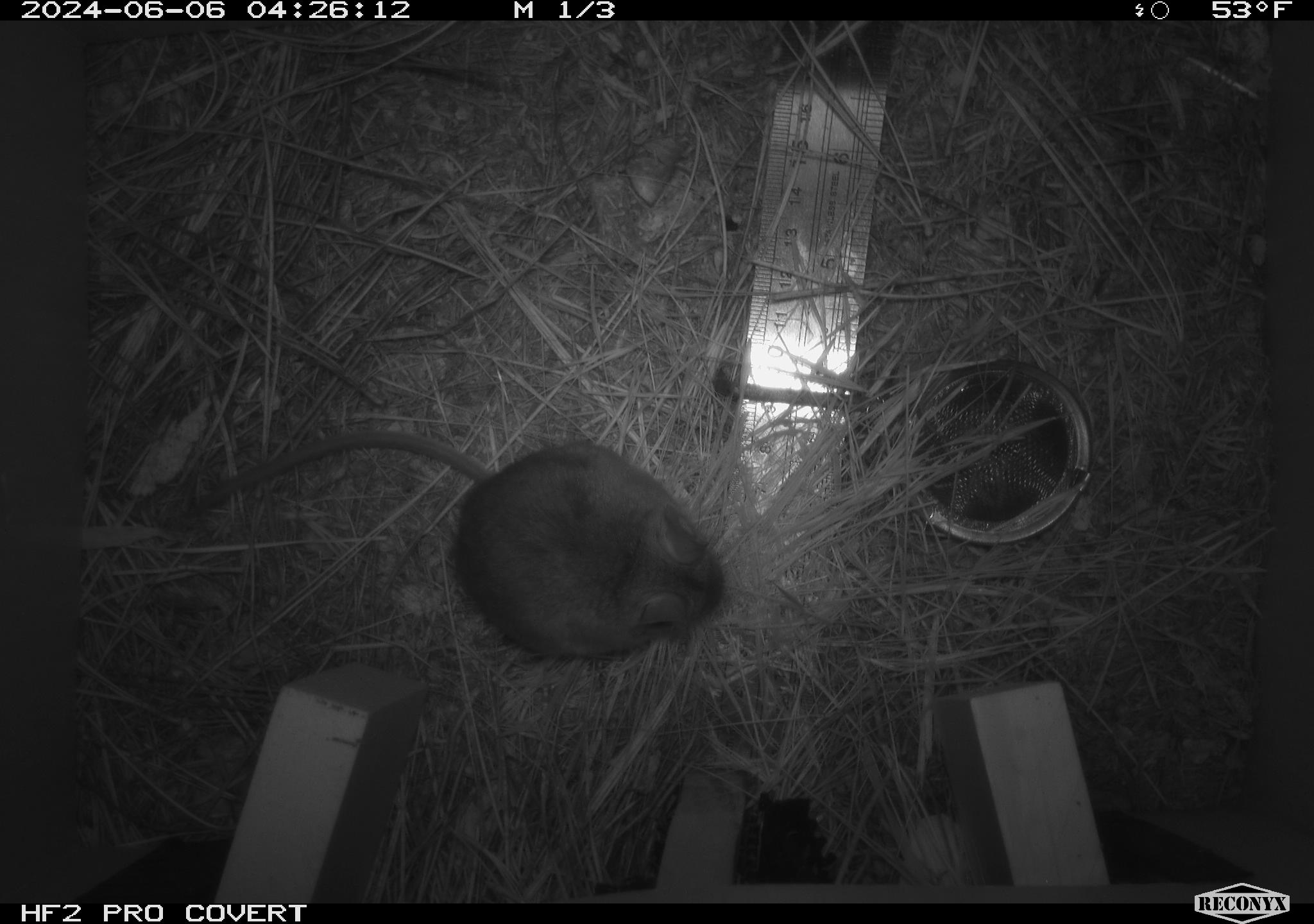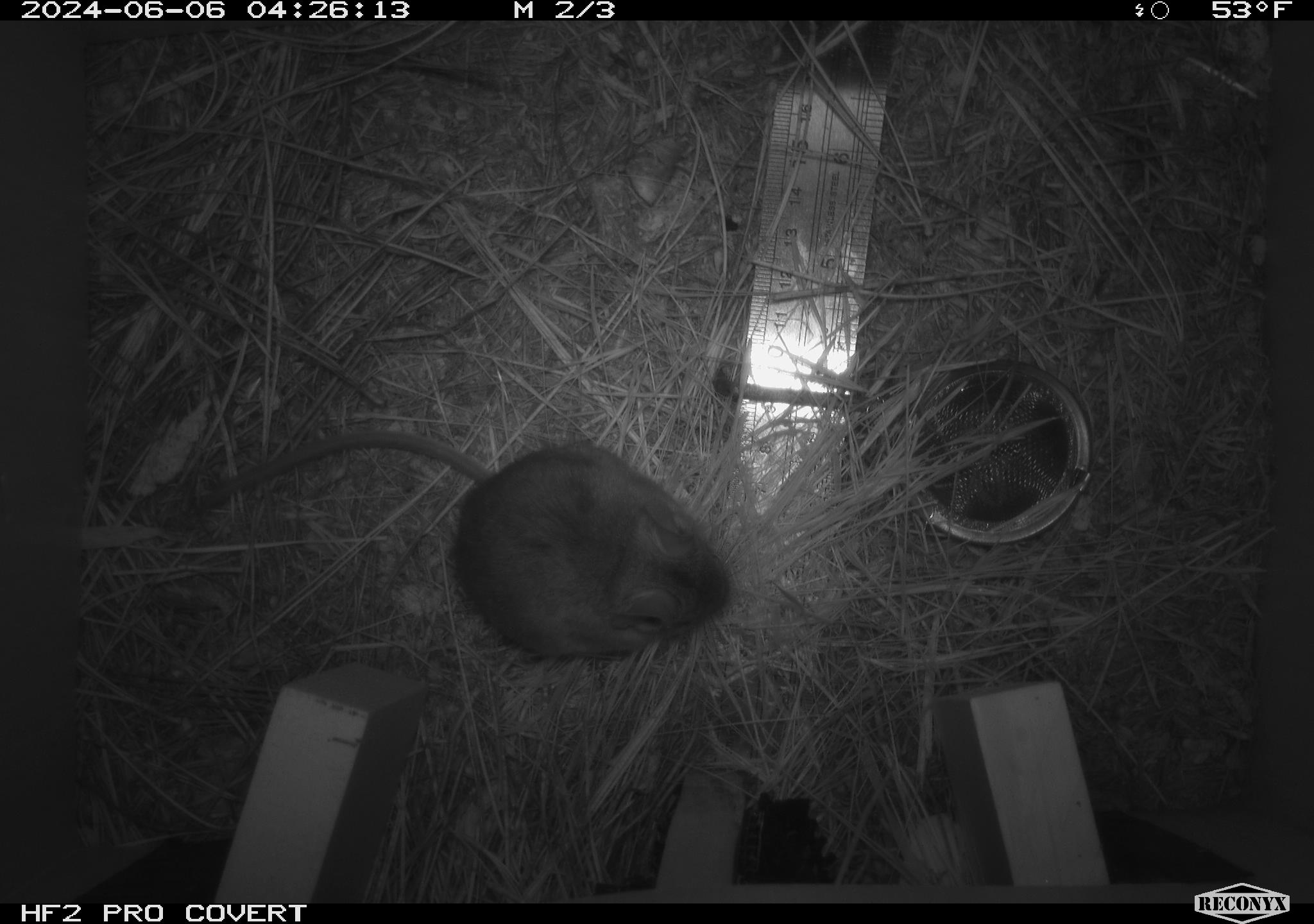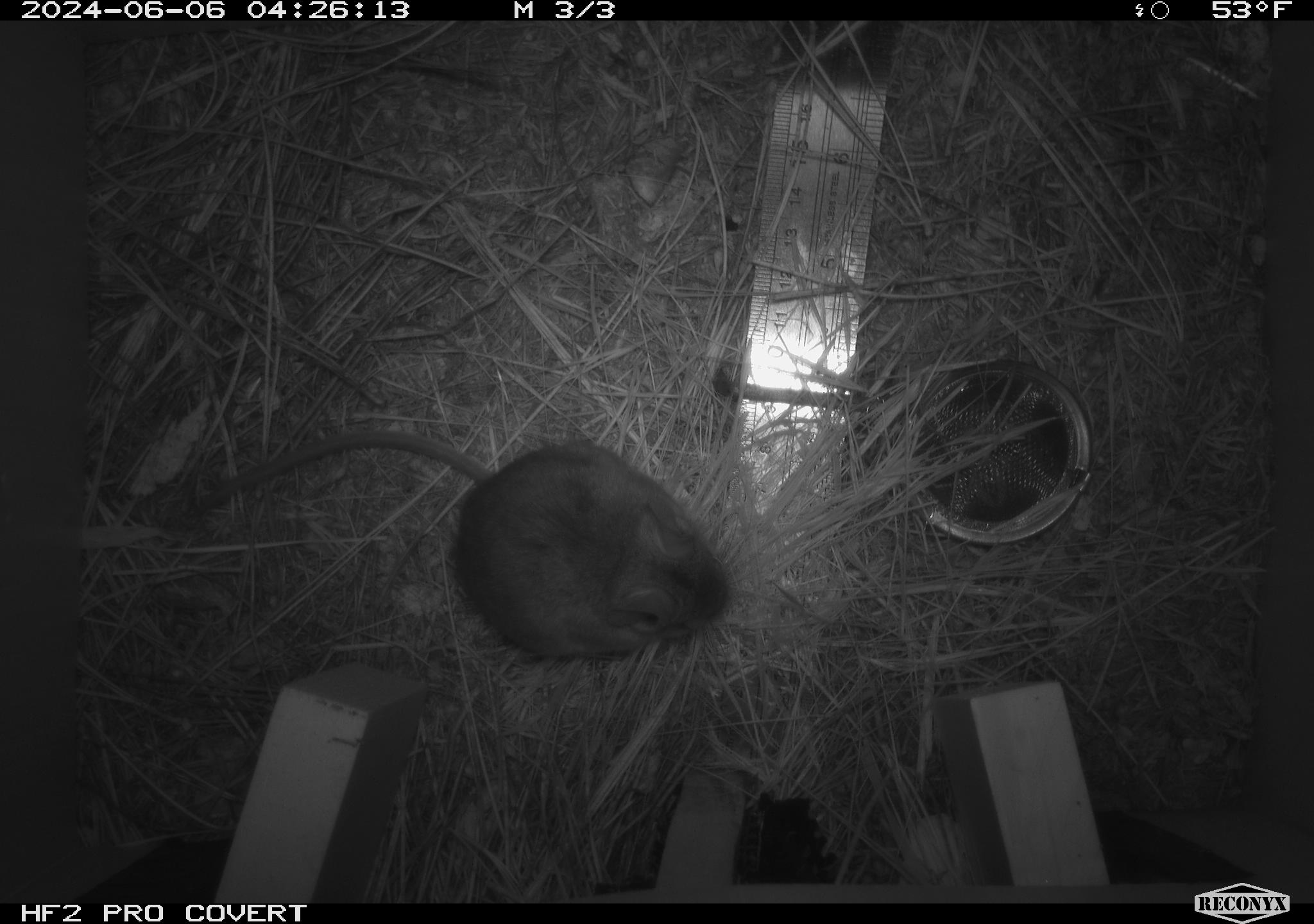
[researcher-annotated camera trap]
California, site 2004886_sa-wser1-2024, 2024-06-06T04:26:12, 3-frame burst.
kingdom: Animalia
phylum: Chordata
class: Mammalia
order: Rodentia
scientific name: Rodentia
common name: mouse species